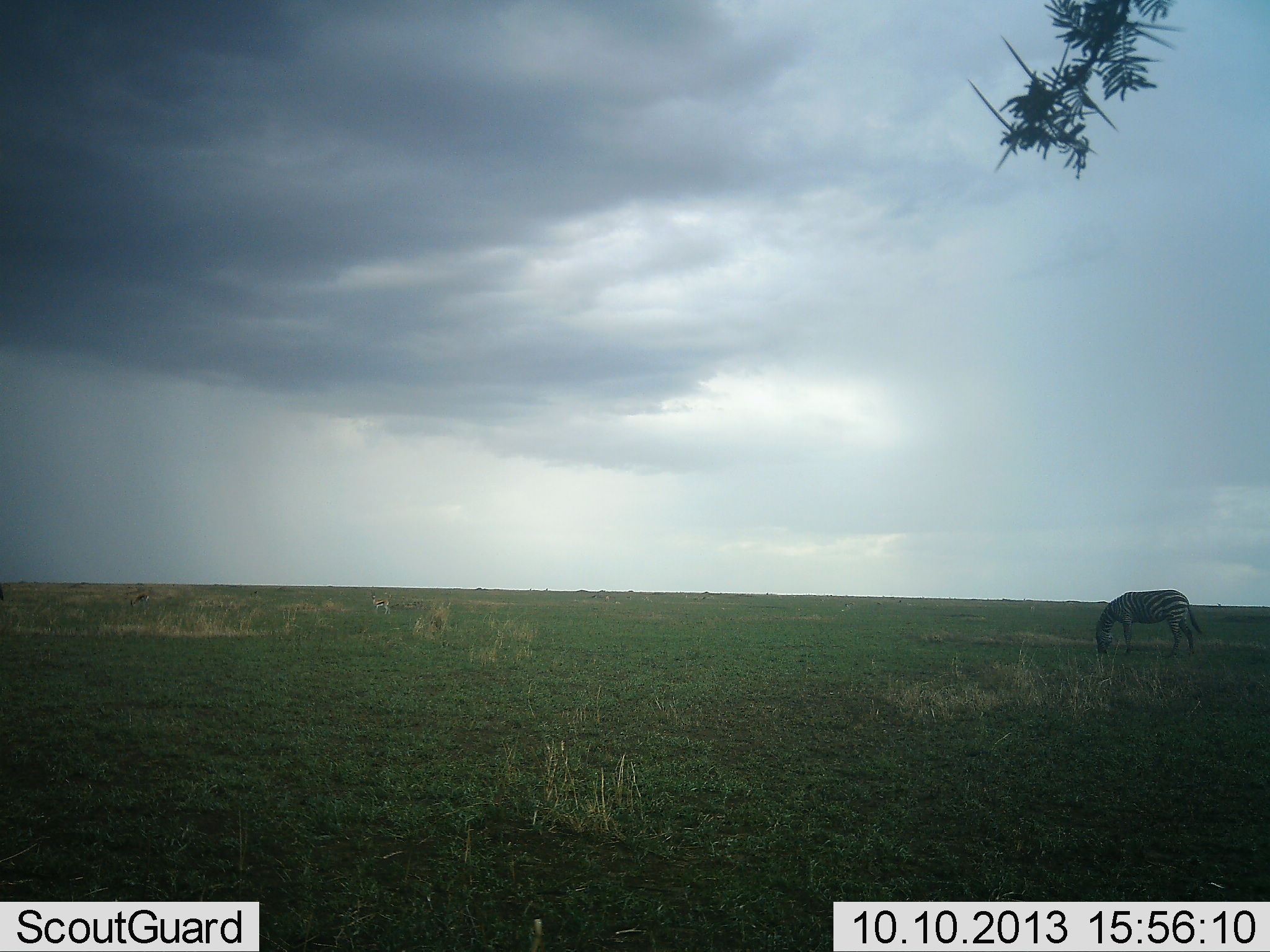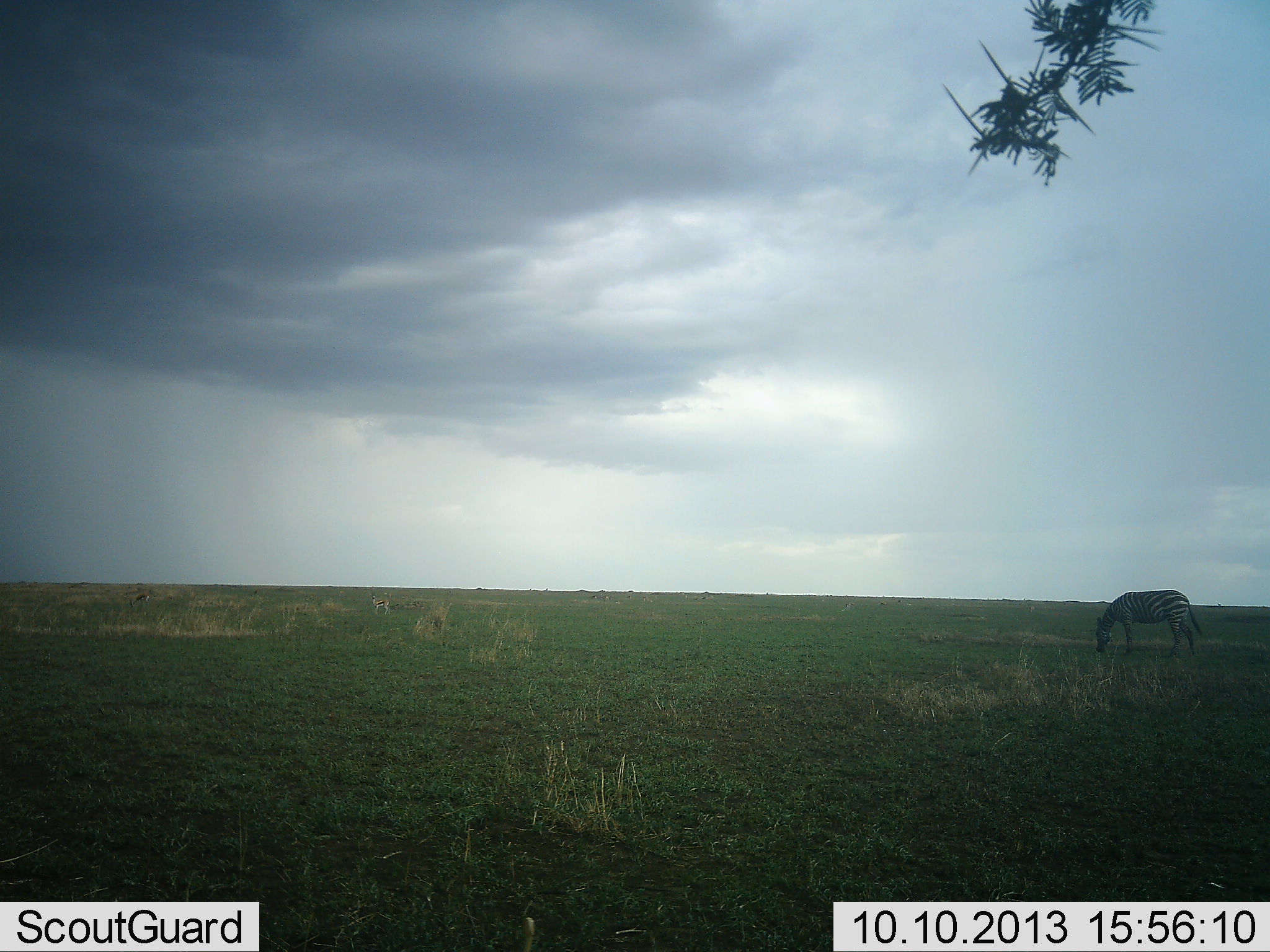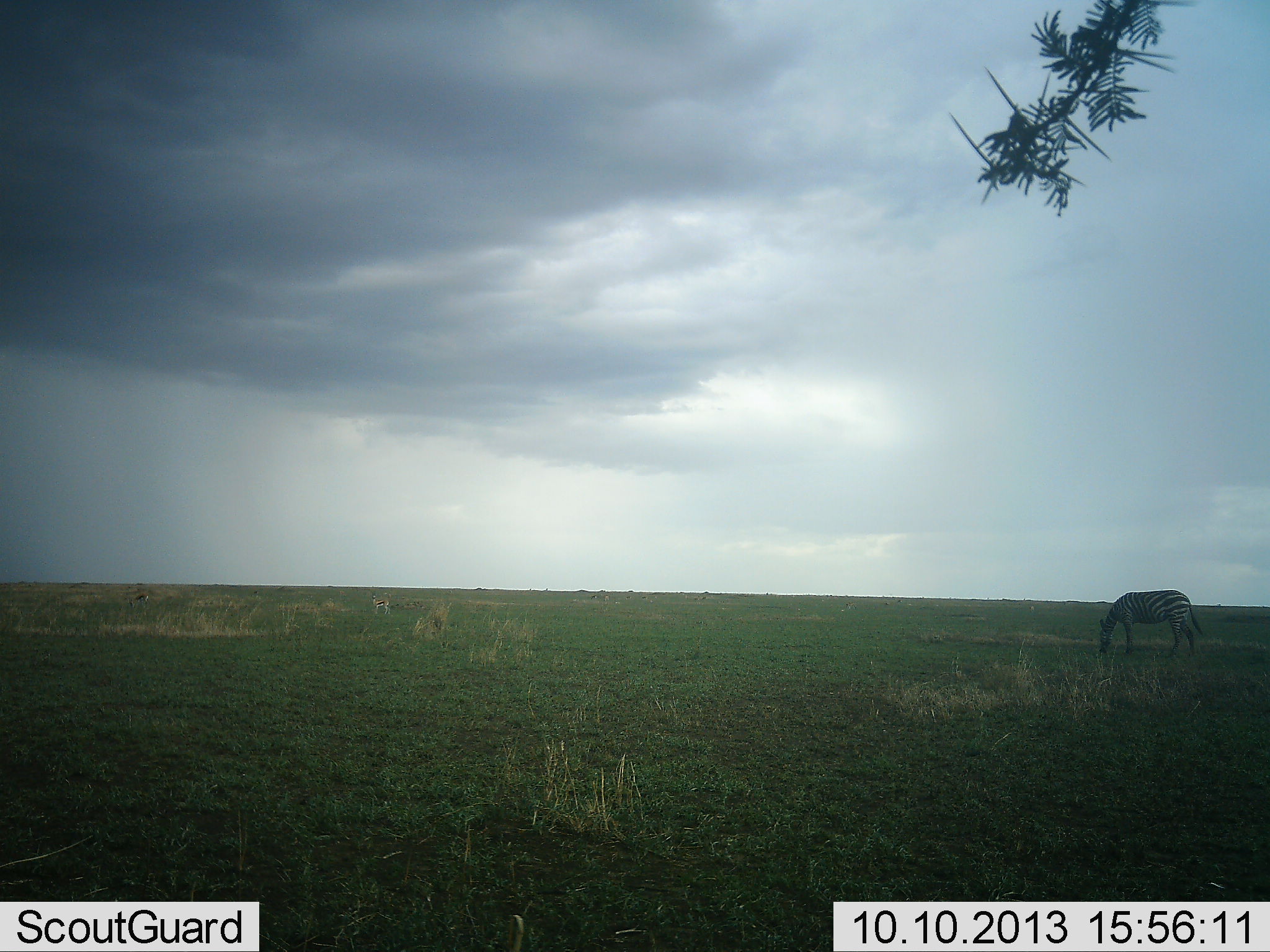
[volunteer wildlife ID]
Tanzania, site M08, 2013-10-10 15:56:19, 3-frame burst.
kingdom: Animalia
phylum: Chordata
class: Mammalia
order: Perissodactyla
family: Equidae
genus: Equus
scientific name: Equus quagga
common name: plains zebra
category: zebra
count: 1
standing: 25%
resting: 0%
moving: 0%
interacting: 0%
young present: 0%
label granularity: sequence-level